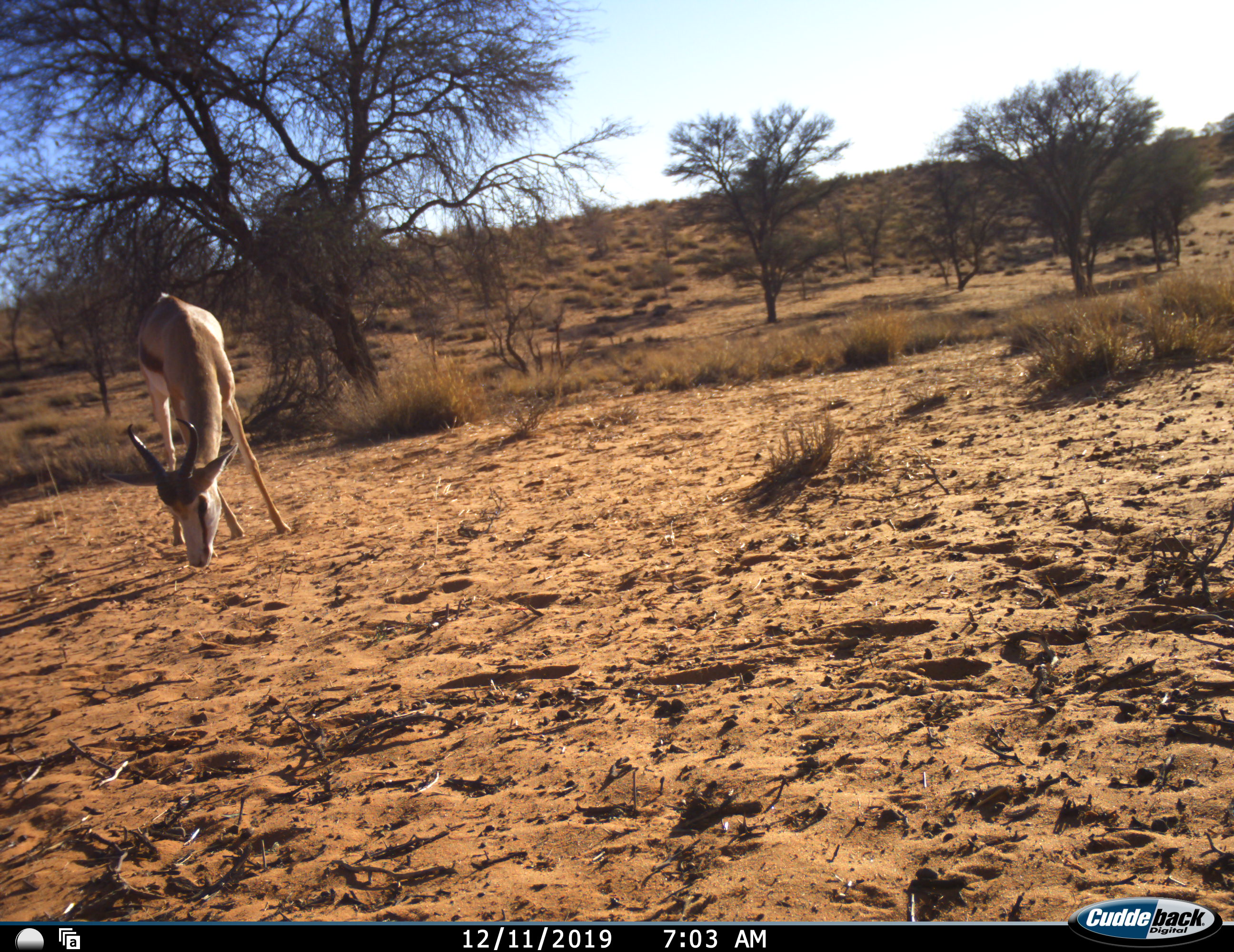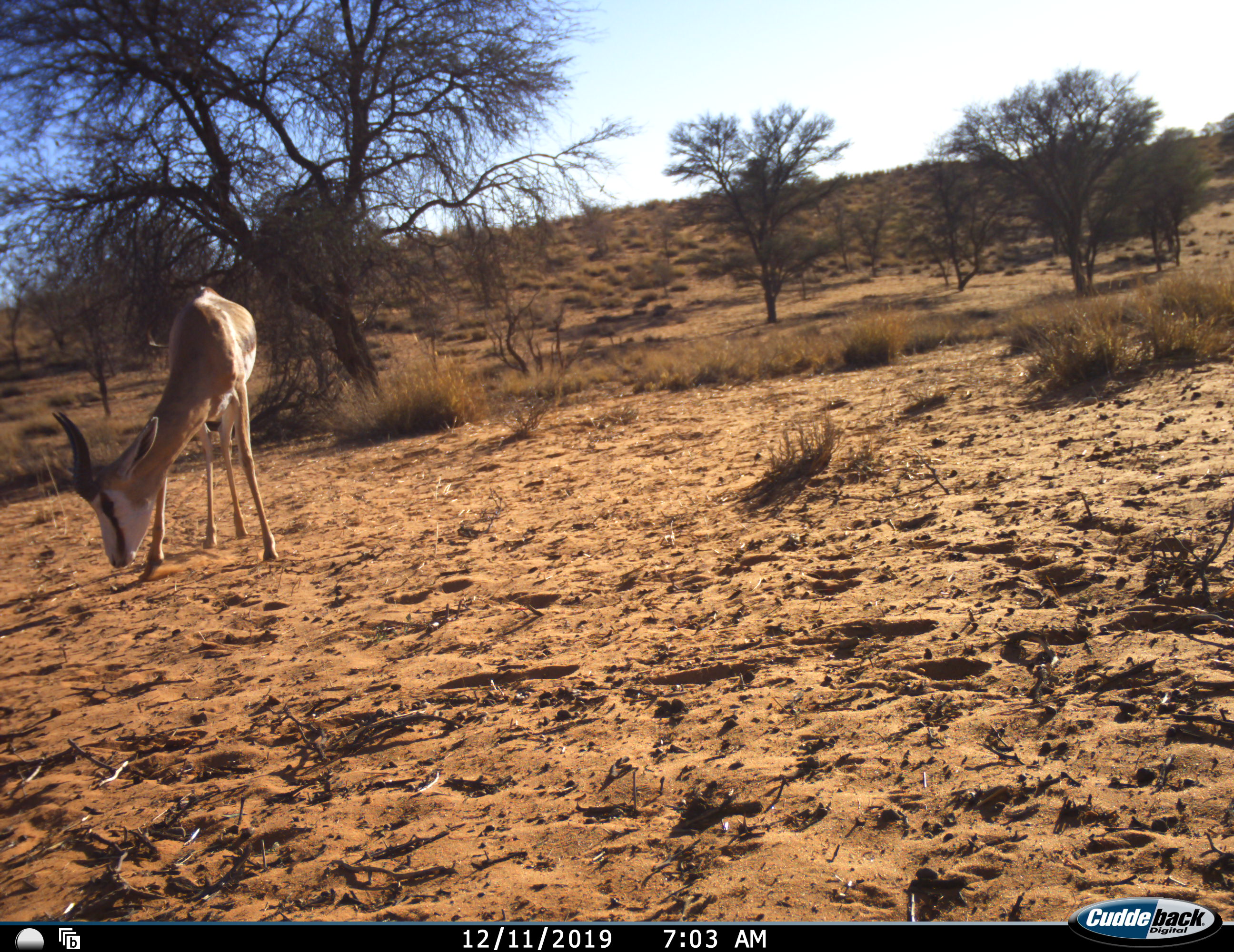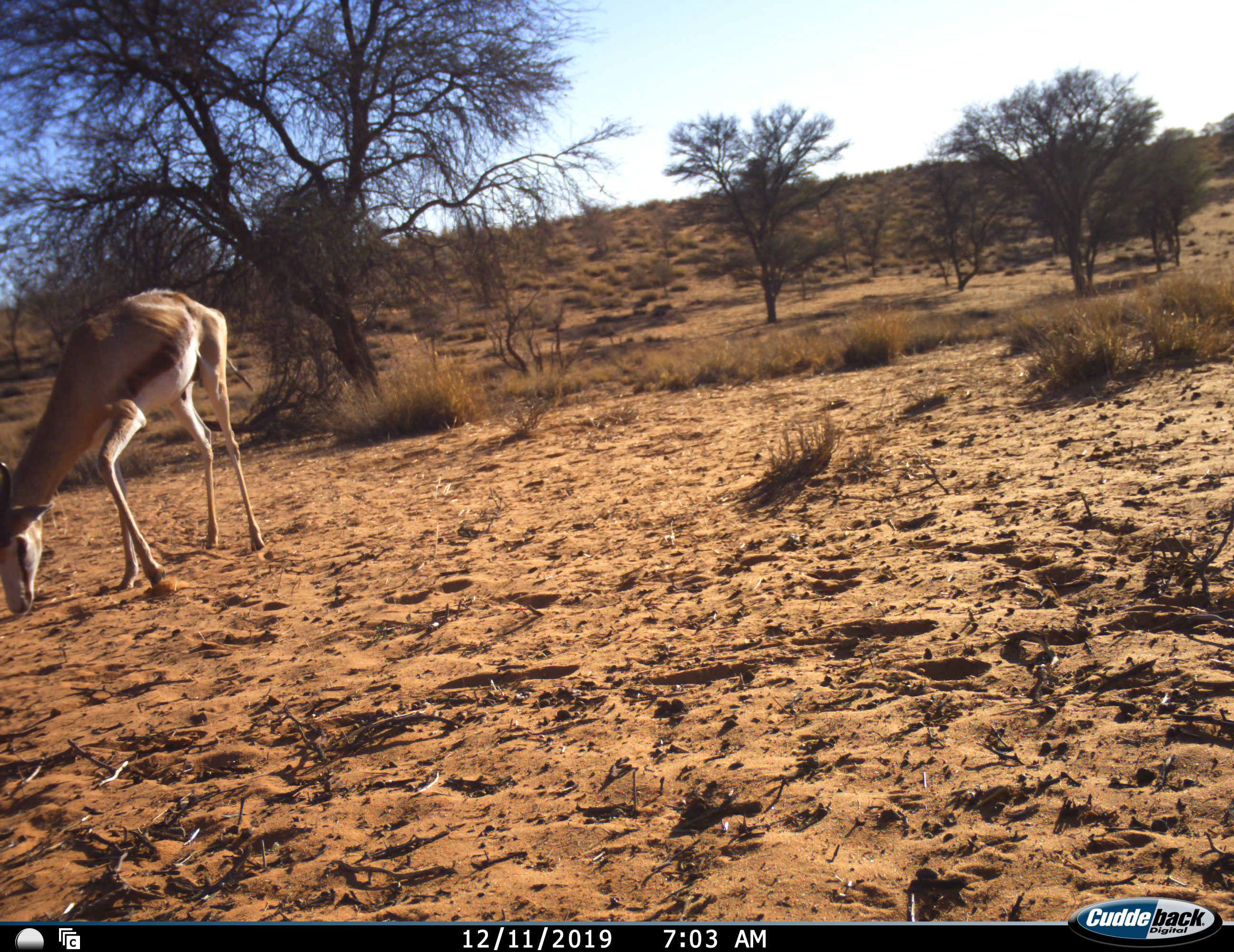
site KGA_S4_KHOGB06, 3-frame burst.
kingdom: Animalia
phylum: Chordata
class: Mammalia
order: Artiodactyla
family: Bovidae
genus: Antidorcas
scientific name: Antidorcas marsupialis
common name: springbok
Springbok (Antidorcas marsupialis), count 1. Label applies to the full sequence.